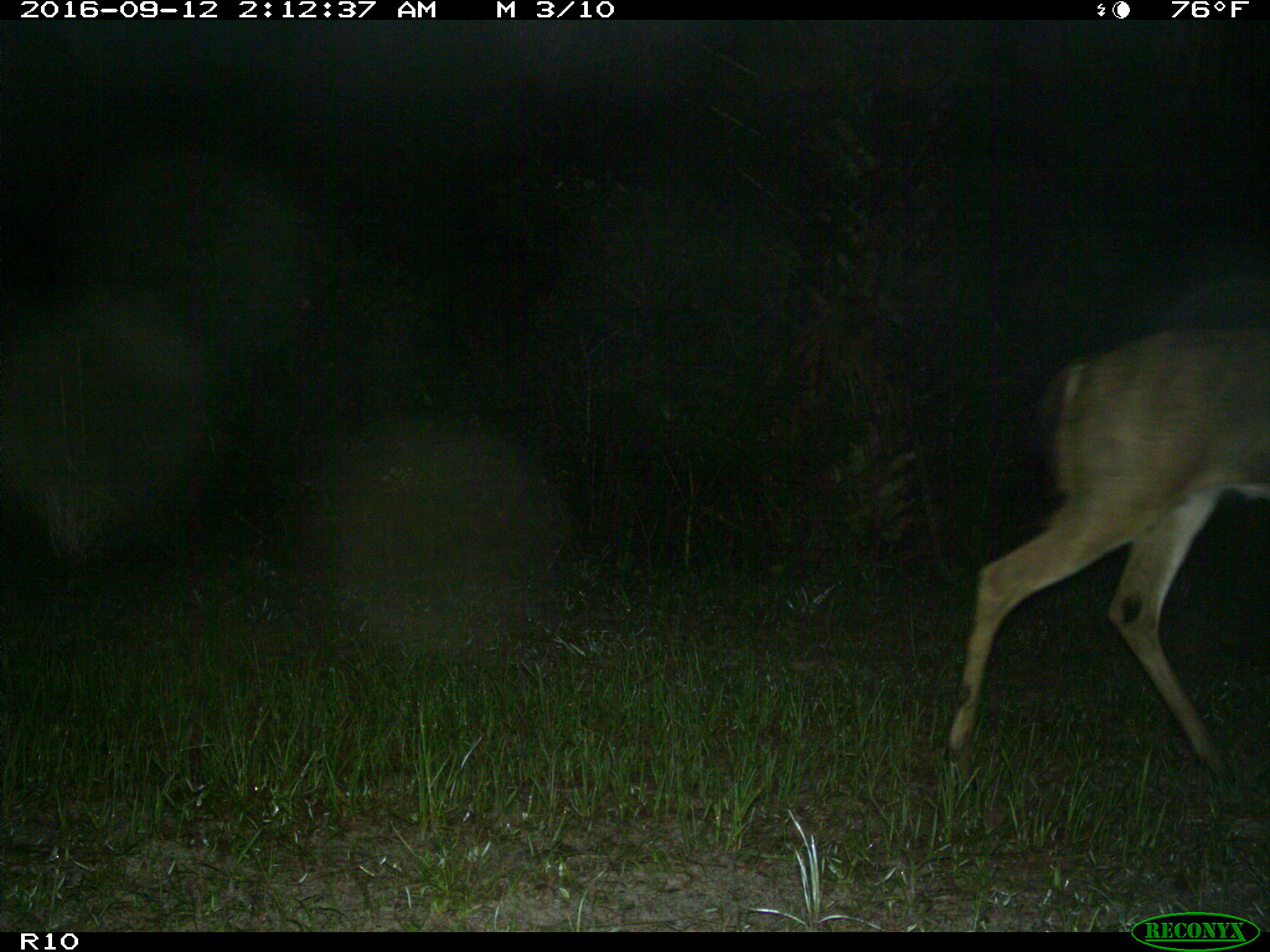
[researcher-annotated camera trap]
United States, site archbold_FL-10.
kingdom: Animalia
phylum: Chordata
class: Mammalia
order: Artiodactyla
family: Cervidae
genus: Odocoileus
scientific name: Odocoileus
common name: deer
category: unidentified deer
Unidentified deer (deer) (Odocoileus).